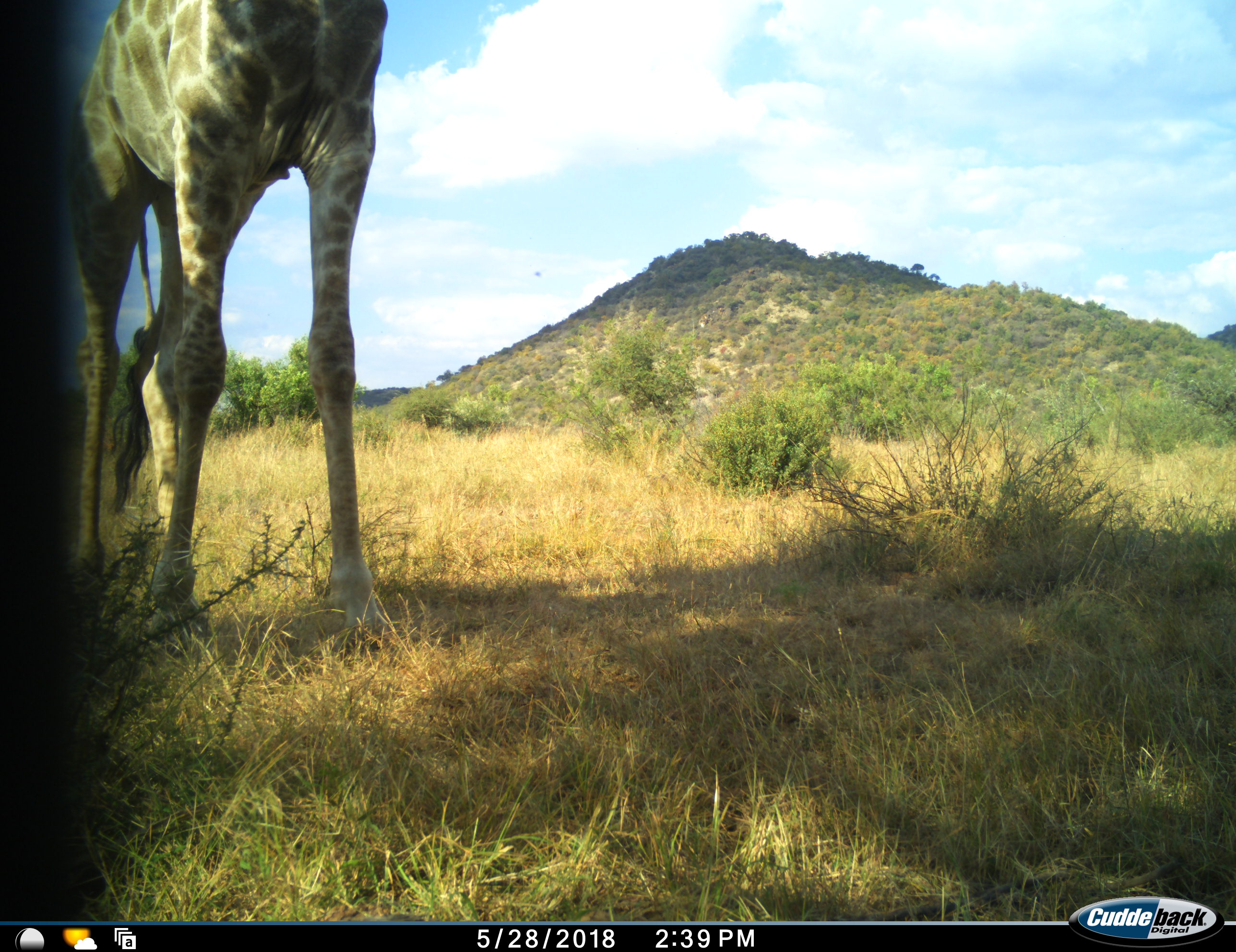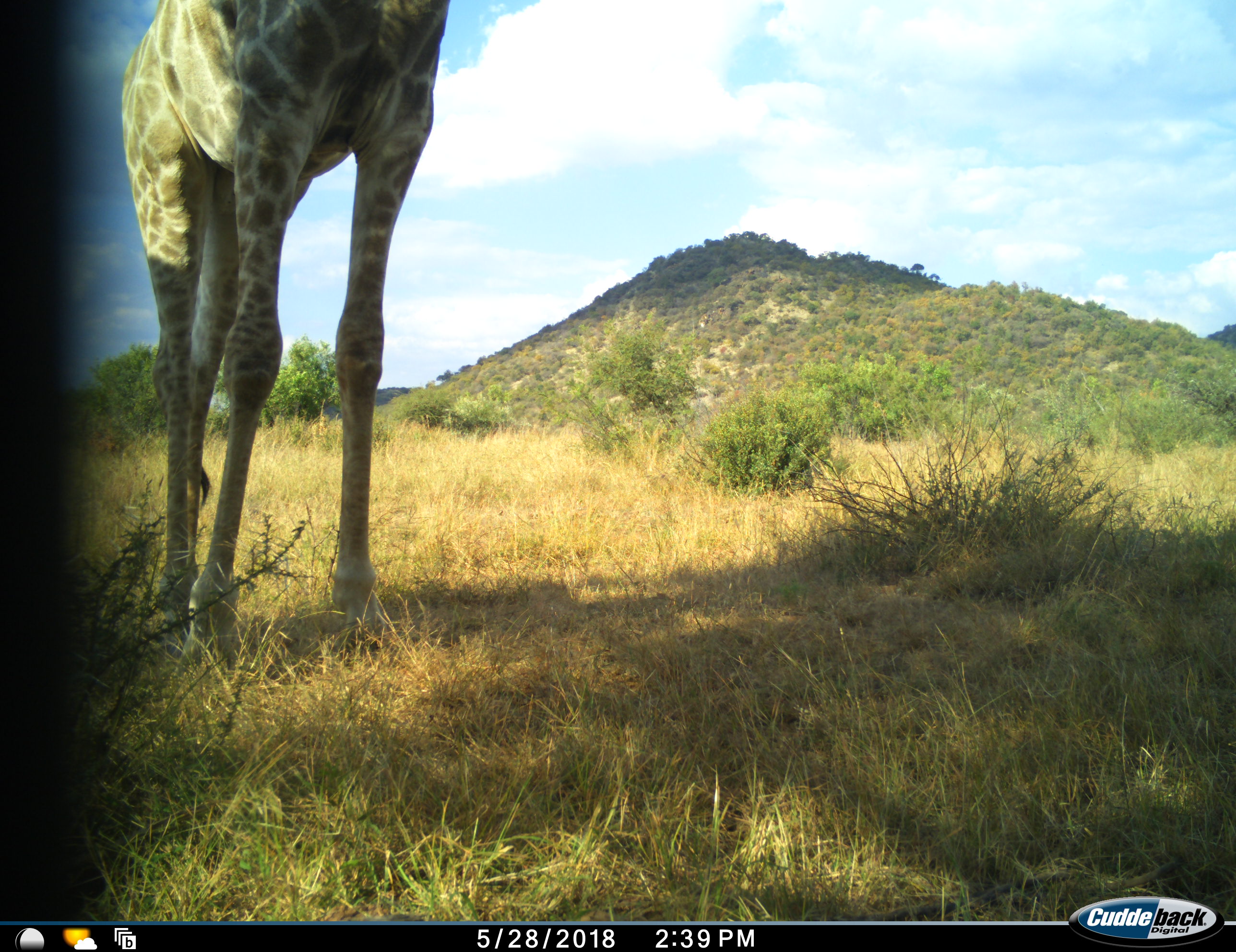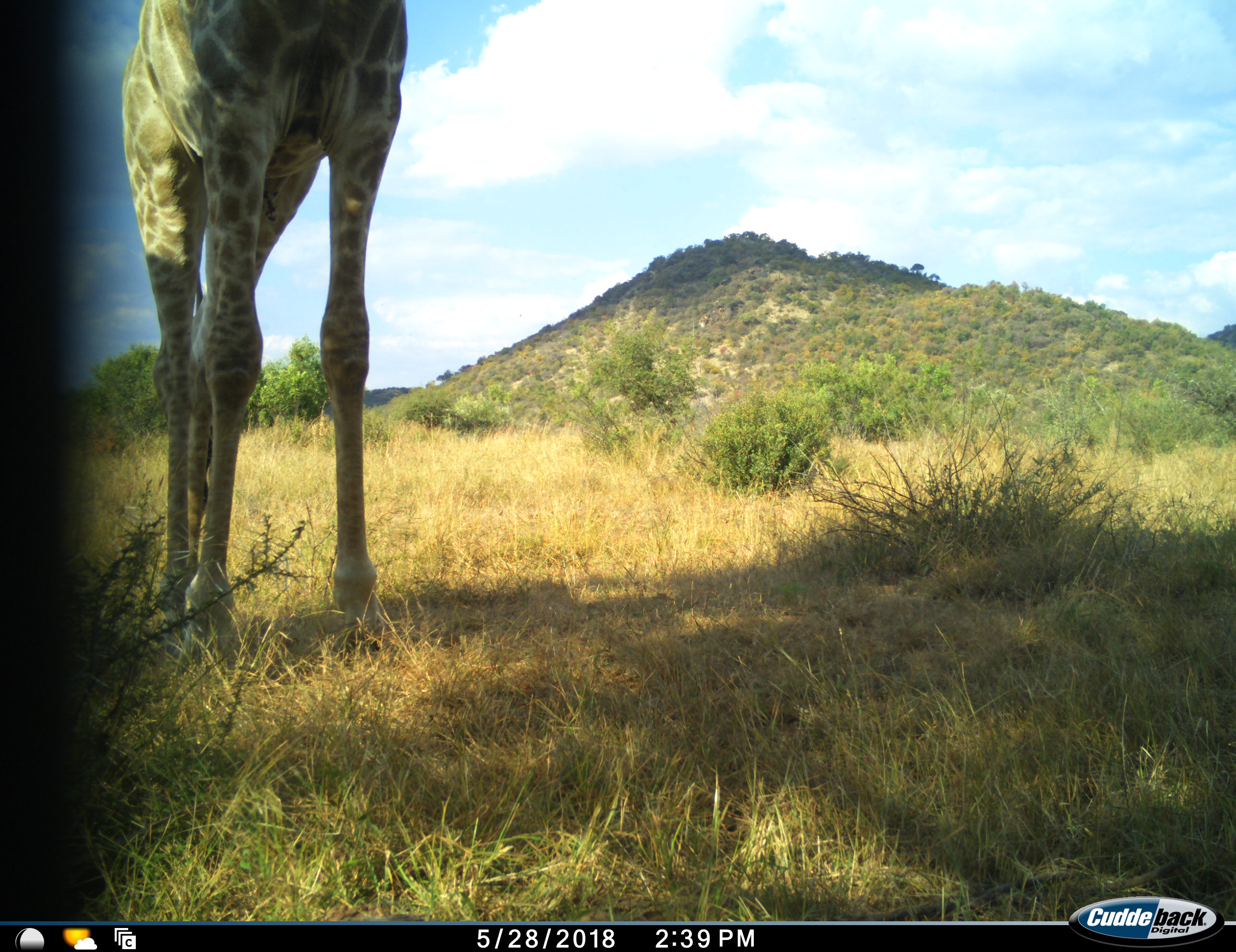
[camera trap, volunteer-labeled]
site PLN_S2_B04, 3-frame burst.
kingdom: Animalia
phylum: Chordata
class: Mammalia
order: Artiodactyla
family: Giraffidae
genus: Giraffa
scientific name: Giraffa camelopardalis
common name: giraffe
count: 1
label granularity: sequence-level